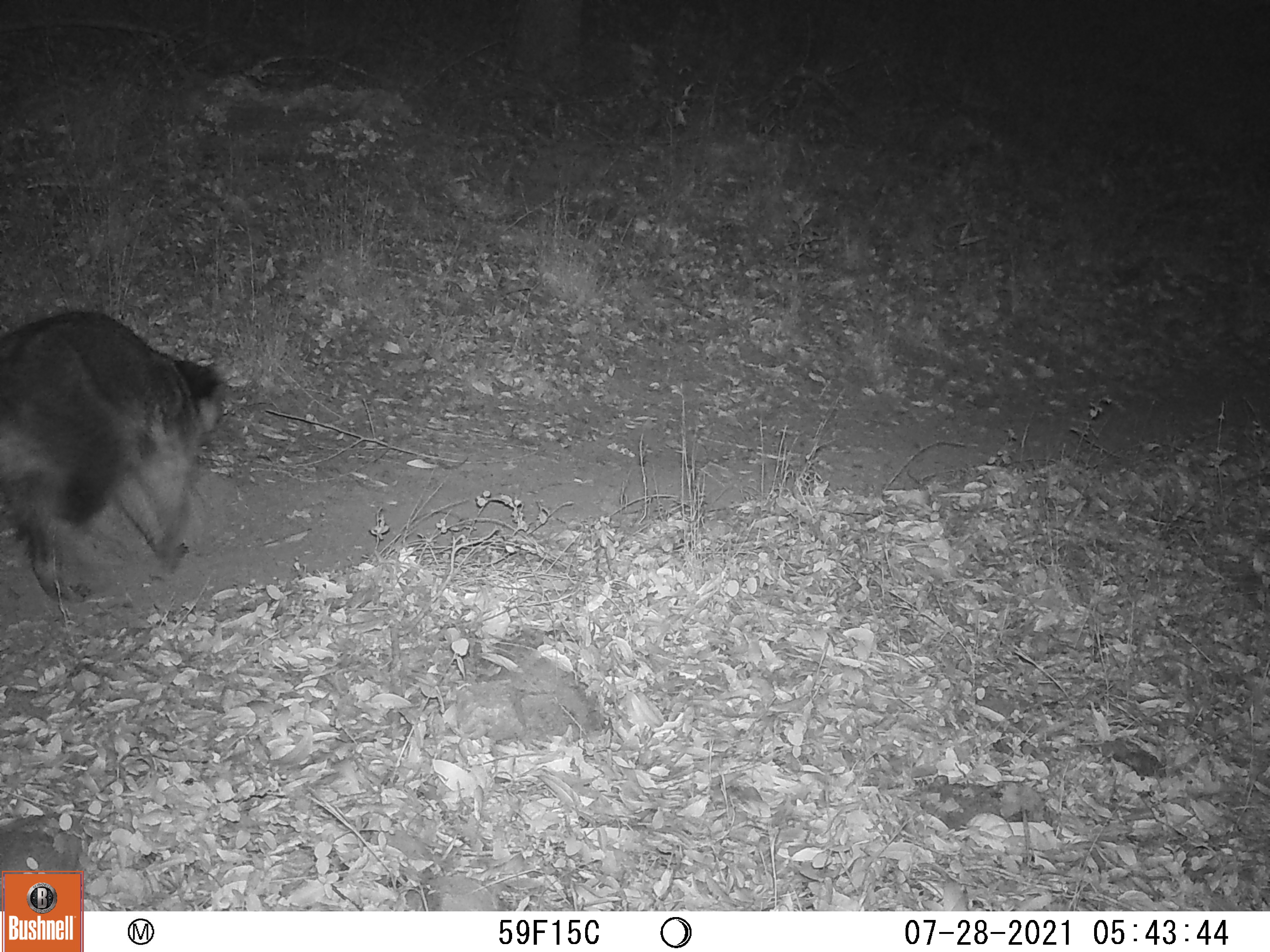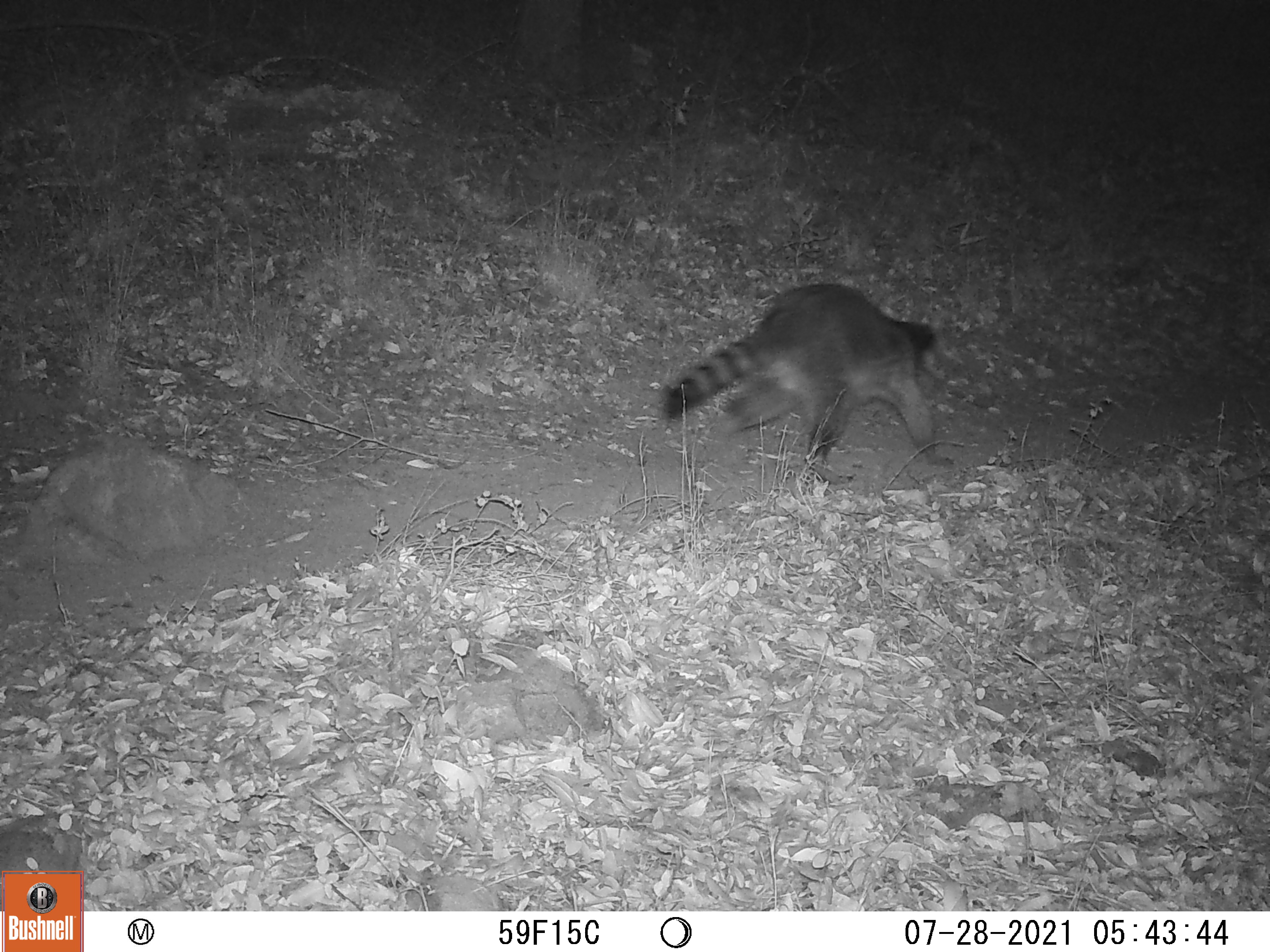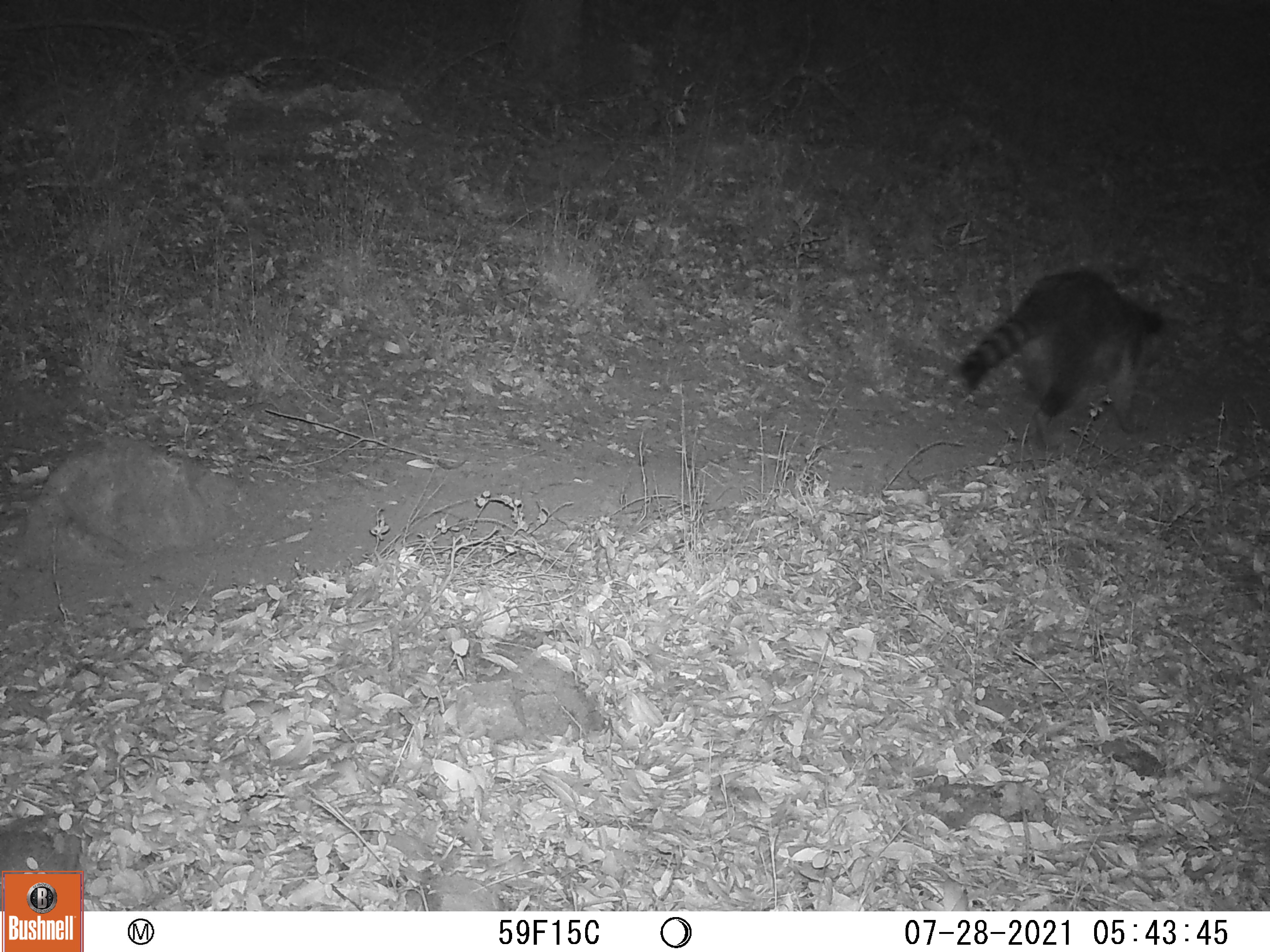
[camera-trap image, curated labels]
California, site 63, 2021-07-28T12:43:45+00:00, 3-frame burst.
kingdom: Animalia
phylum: Chordata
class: Mammalia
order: Carnivora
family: Procyonidae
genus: Procyon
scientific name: Procyon lotor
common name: raccoon